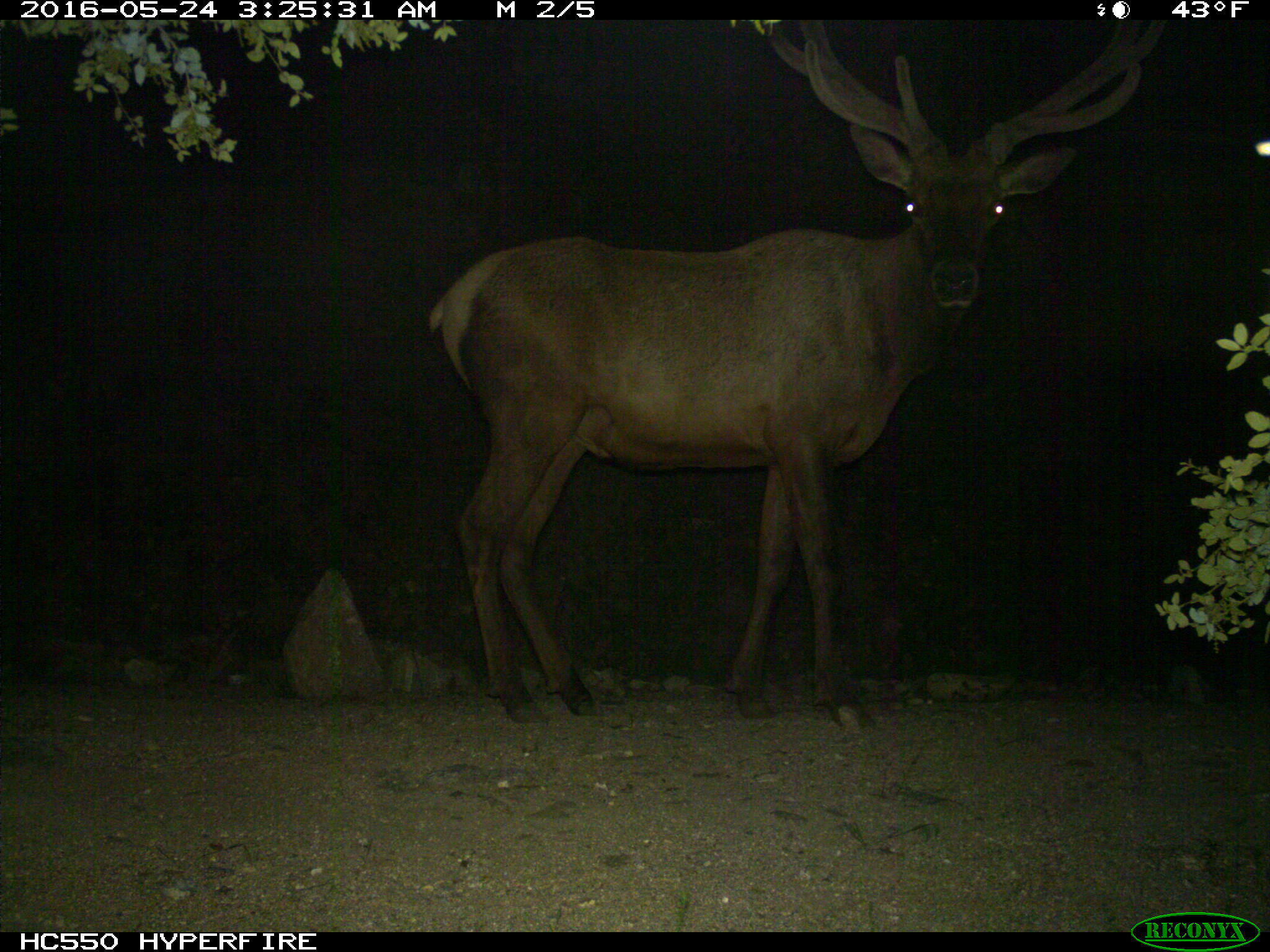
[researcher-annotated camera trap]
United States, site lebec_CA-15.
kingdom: Animalia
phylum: Chordata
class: Mammalia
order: Artiodactyla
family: Cervidae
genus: Cervus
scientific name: Cervus canadensis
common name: elk